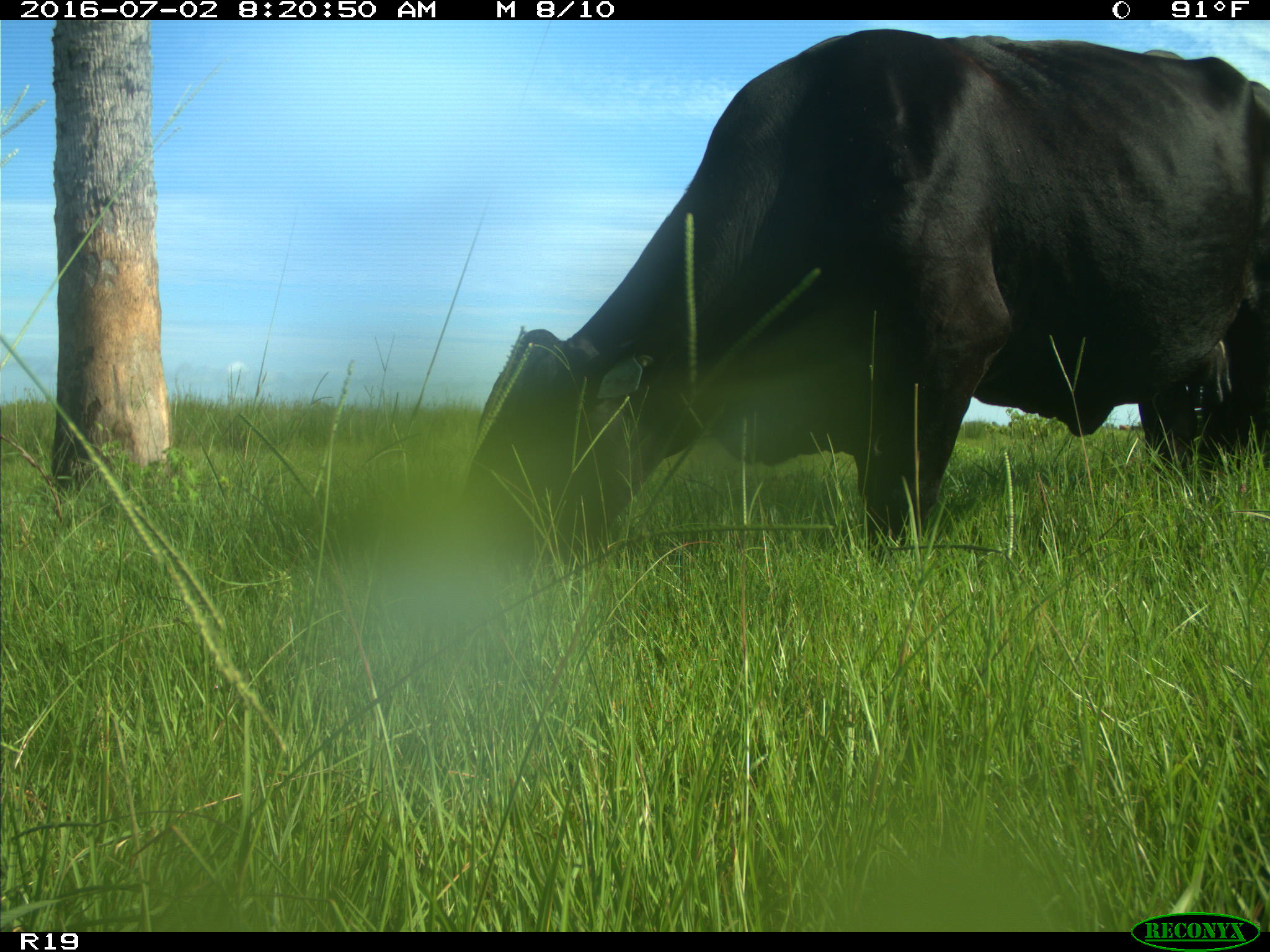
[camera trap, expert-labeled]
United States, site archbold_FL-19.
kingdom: Animalia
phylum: Chordata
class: Mammalia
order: Artiodactyla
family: Bovidae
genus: Bos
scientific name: Bos taurus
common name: domestic cow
Bos taurus (domestic cow).